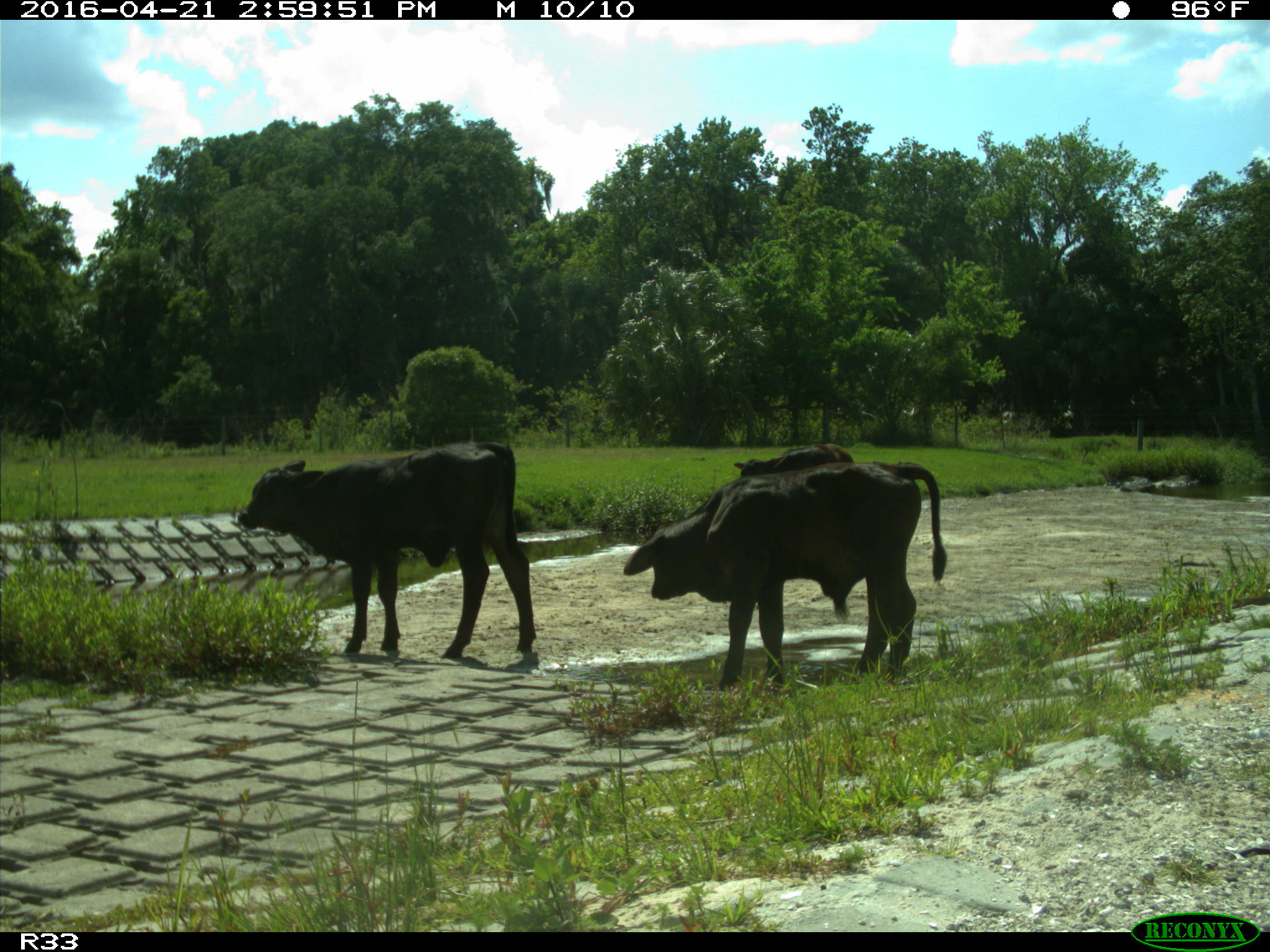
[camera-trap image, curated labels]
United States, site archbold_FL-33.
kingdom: Animalia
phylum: Chordata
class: Mammalia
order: Artiodactyla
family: Bovidae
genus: Bos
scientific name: Bos taurus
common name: domestic cow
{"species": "Bos taurus (domestic cow)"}